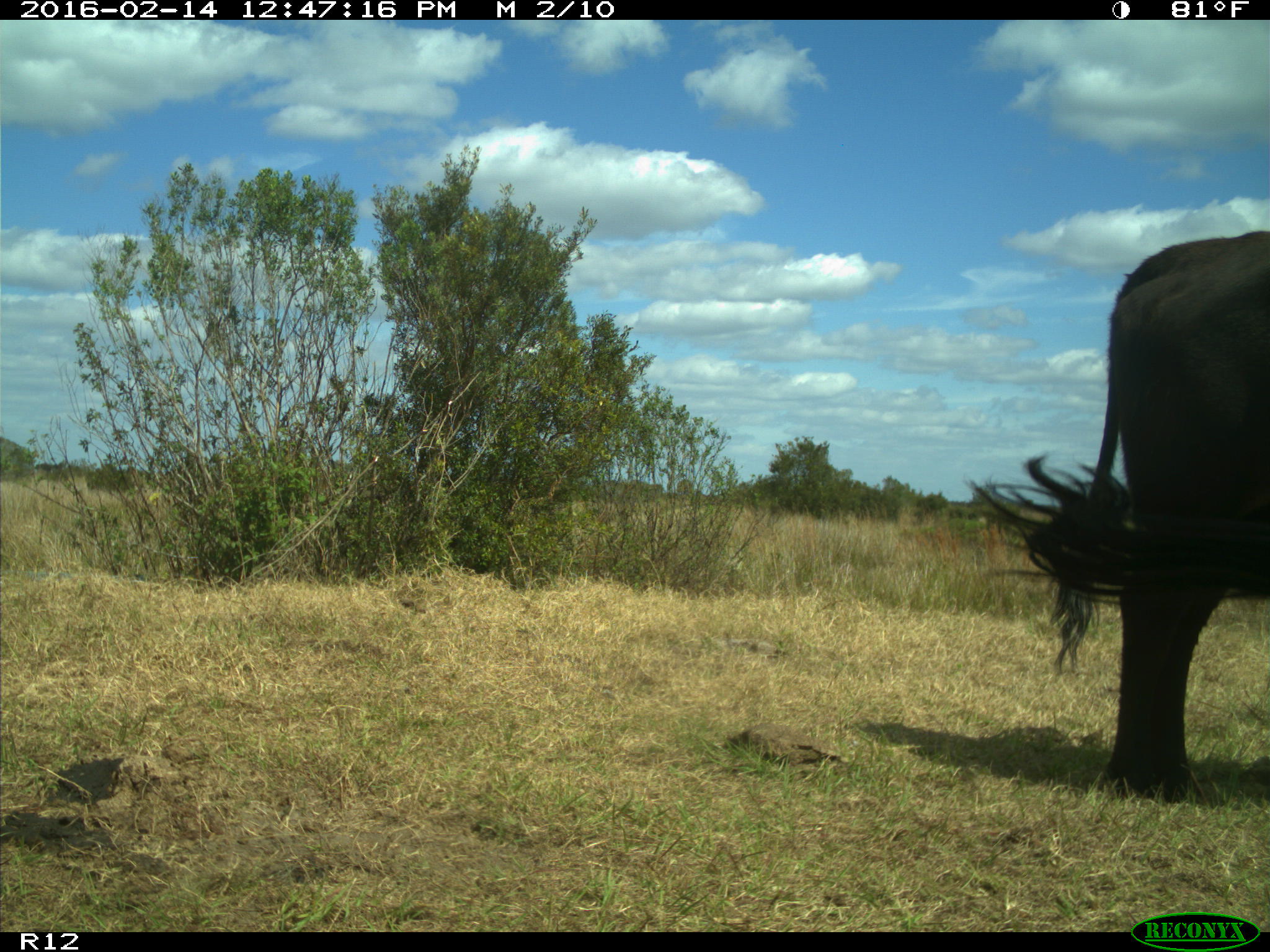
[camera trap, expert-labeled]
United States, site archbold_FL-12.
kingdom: Animalia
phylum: Chordata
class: Mammalia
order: Artiodactyla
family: Bovidae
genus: Bos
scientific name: Bos taurus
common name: domestic cow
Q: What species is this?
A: Bos taurus (domestic cow).